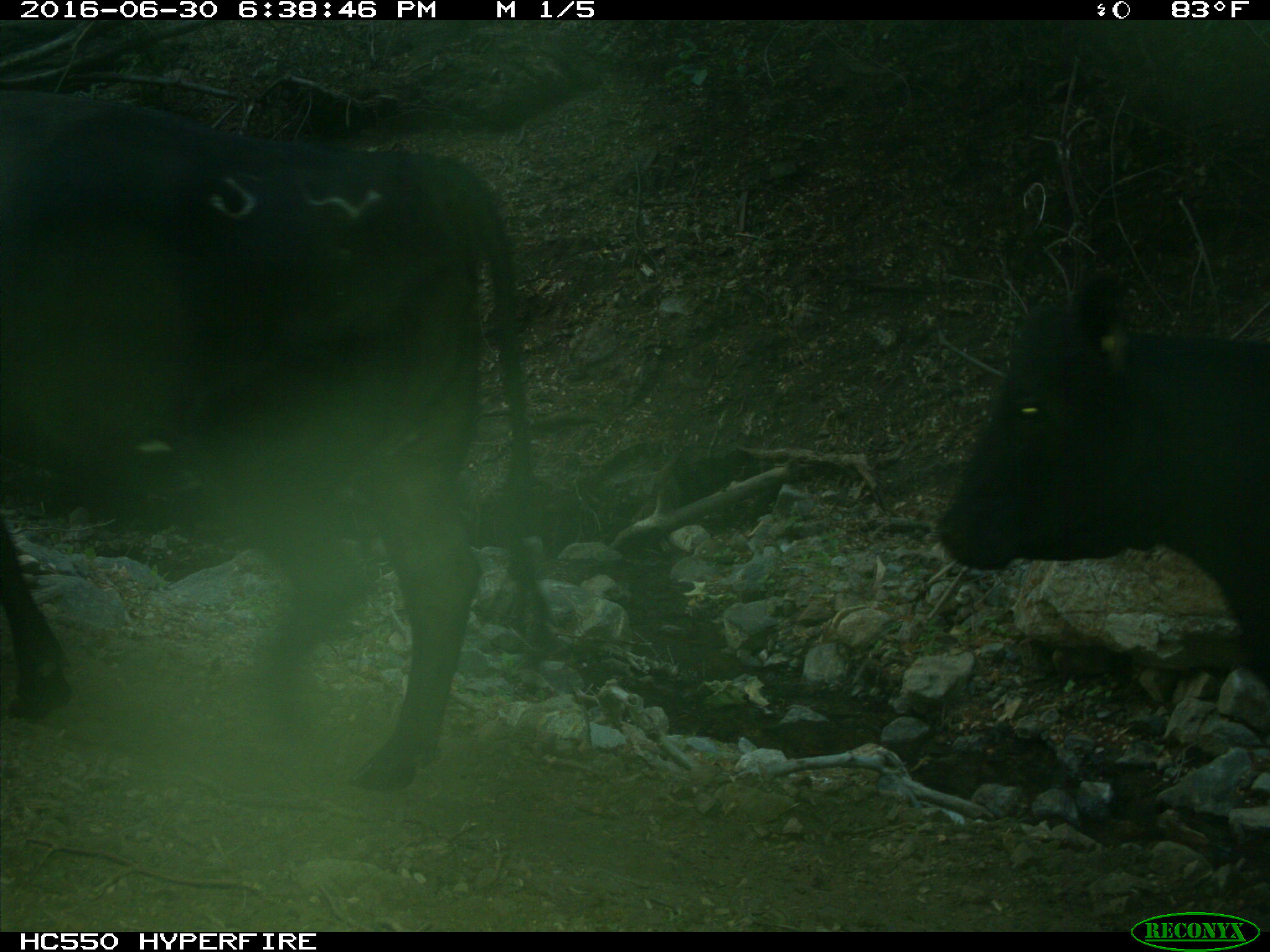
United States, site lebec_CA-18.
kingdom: Animalia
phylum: Chordata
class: Mammalia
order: Artiodactyla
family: Bovidae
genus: Bos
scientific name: Bos taurus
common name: domestic cow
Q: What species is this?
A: Bos taurus (domestic cow).